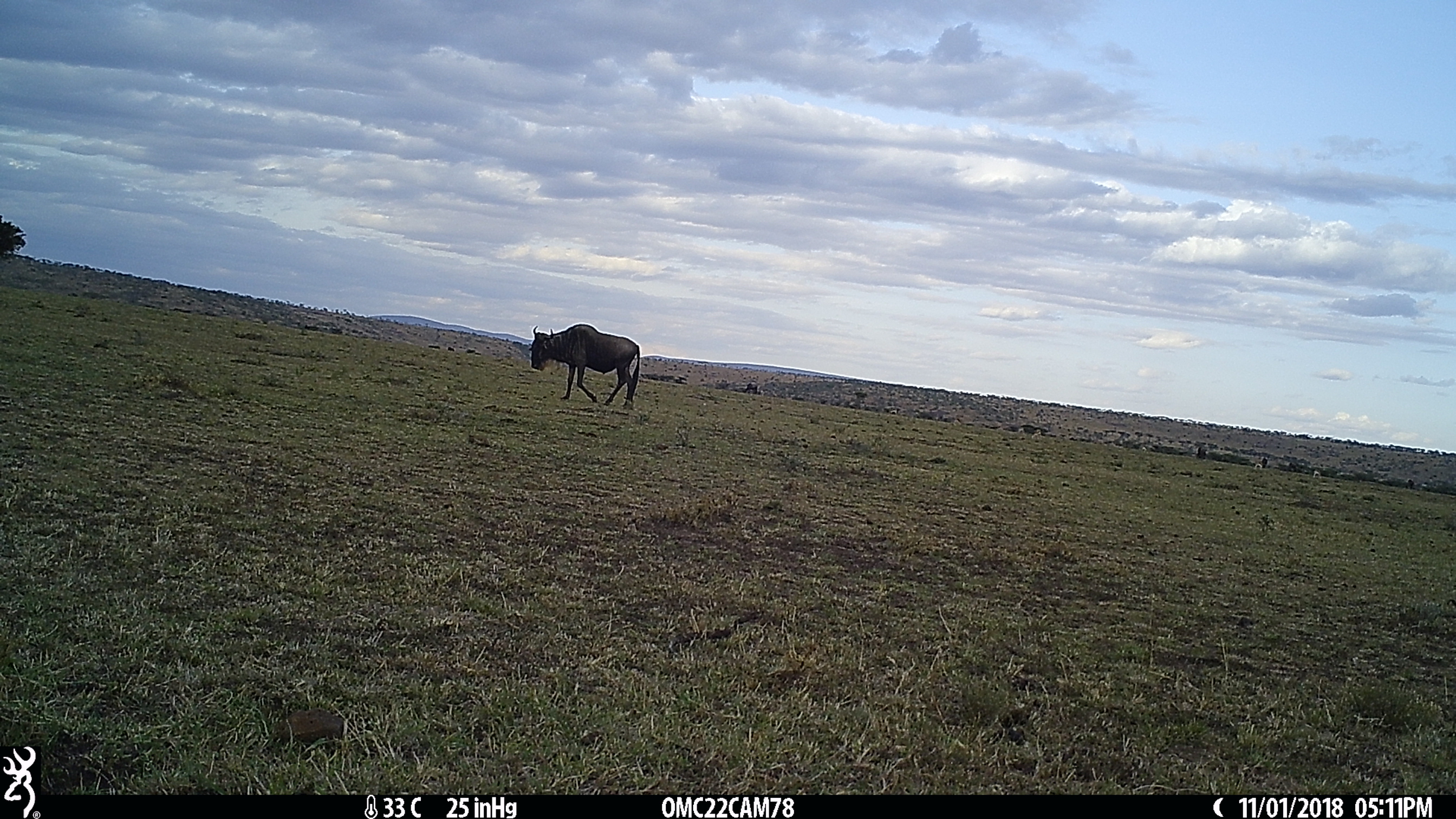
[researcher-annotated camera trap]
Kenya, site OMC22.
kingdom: Animalia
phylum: Chordata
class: Mammalia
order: Artiodactyla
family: Bovidae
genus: Connochaetes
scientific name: Connochaetes taurinus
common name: blue wildebeest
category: wildebeest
Wildebeest (blue wildebeest) (Connochaetes taurinus).